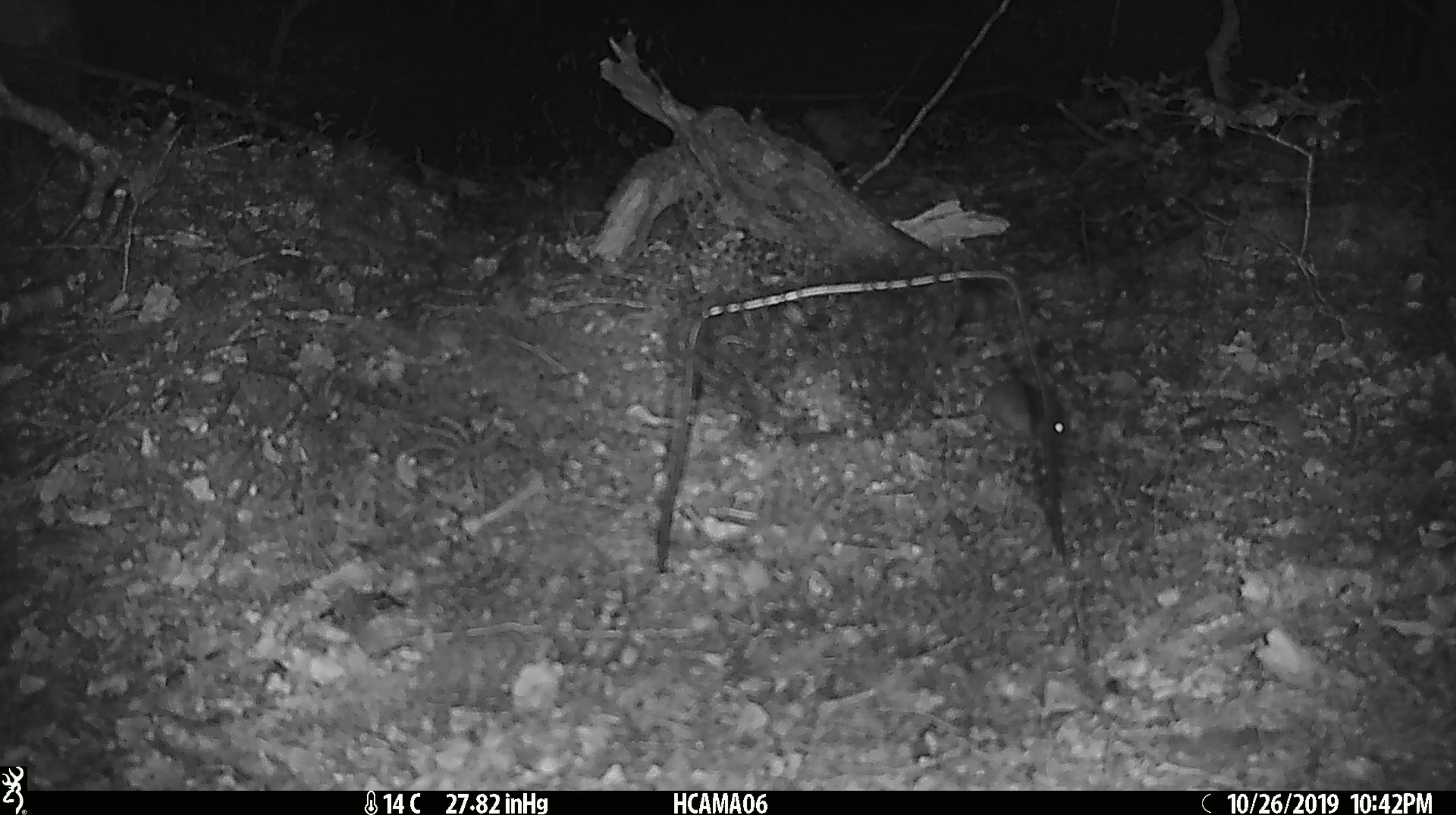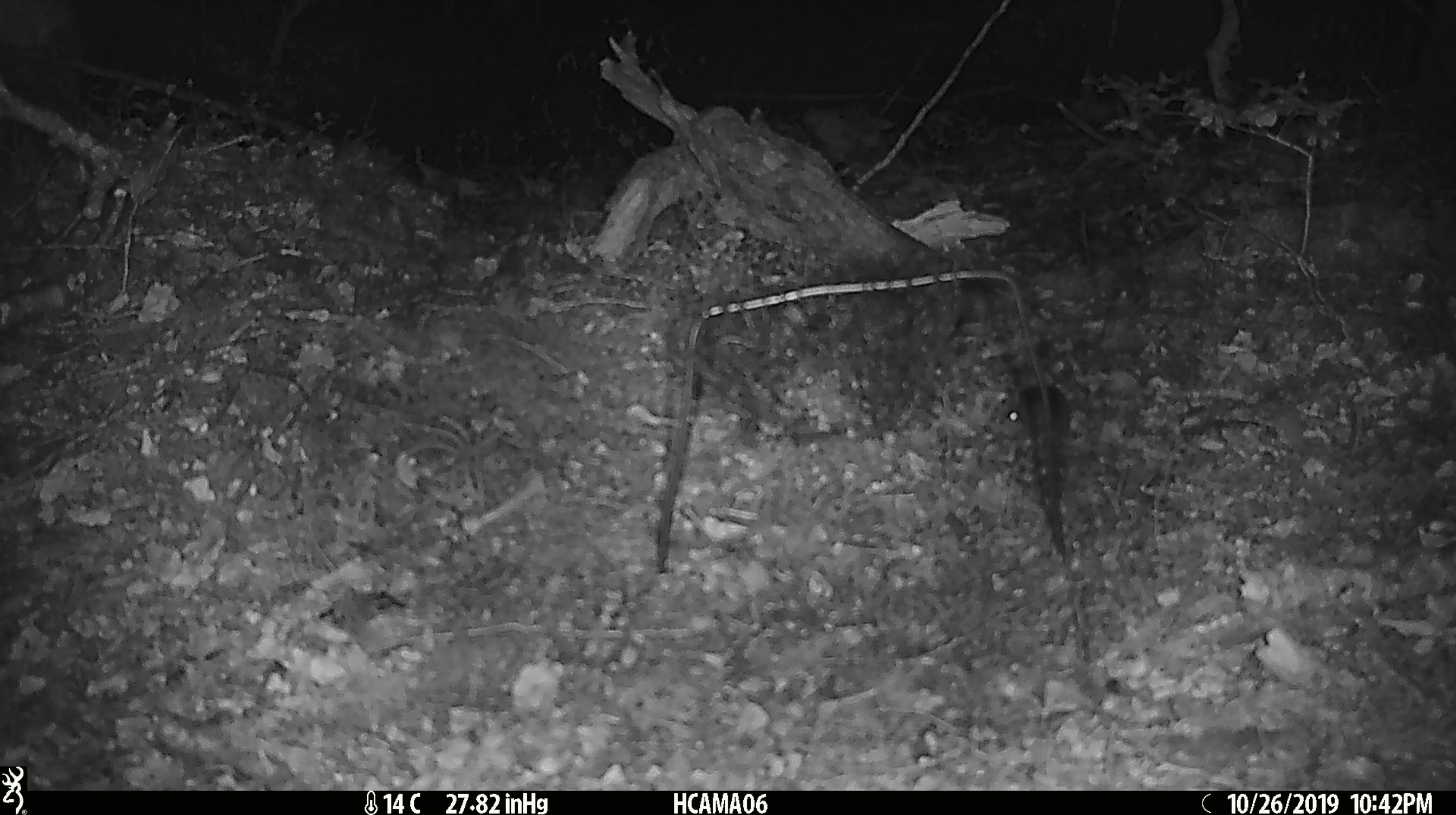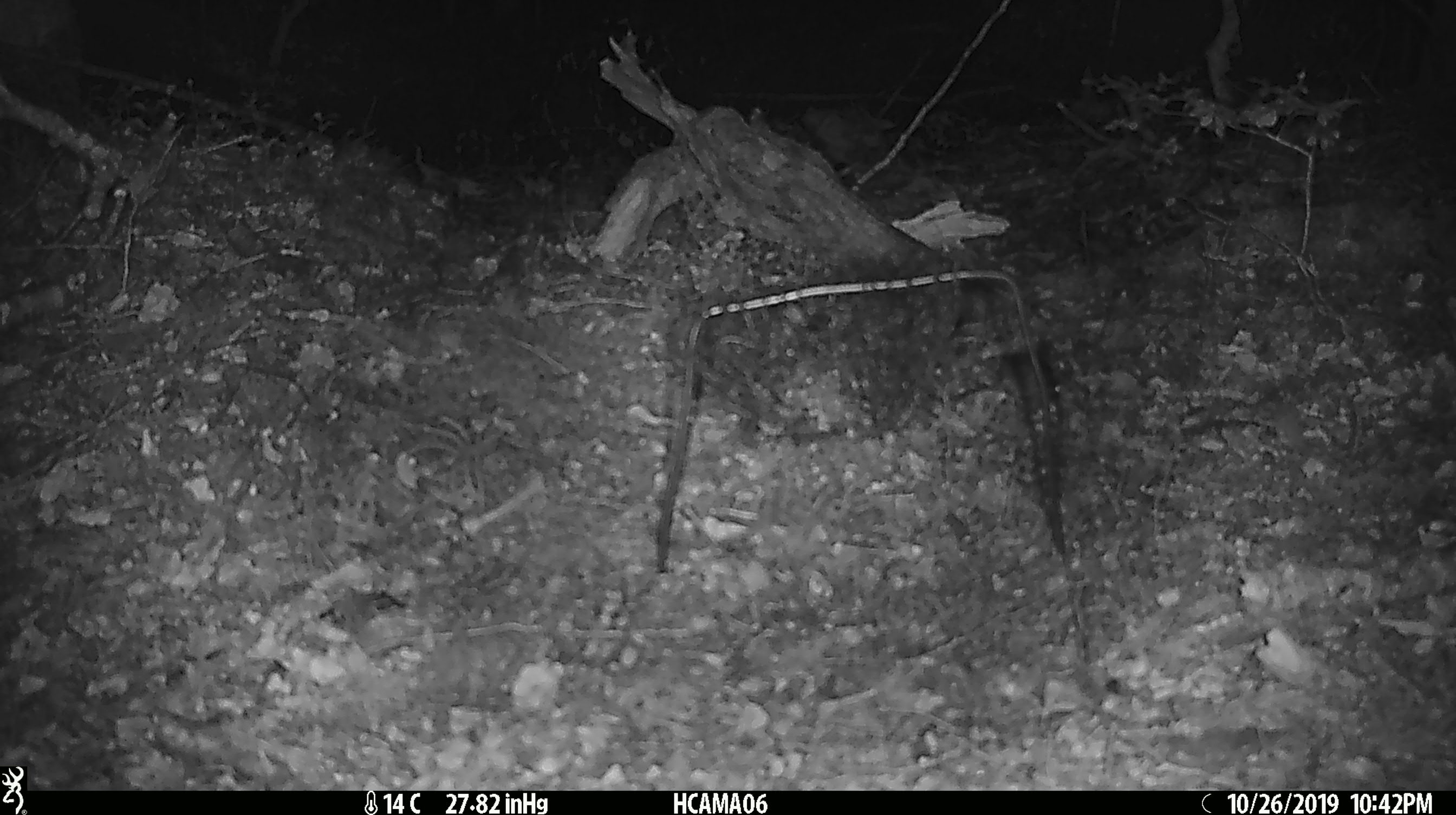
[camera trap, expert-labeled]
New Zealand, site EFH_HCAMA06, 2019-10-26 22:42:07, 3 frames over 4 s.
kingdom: Animalia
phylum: Chordata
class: Mammalia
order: Rodentia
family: Muridae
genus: Mus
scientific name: Mus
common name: mouse